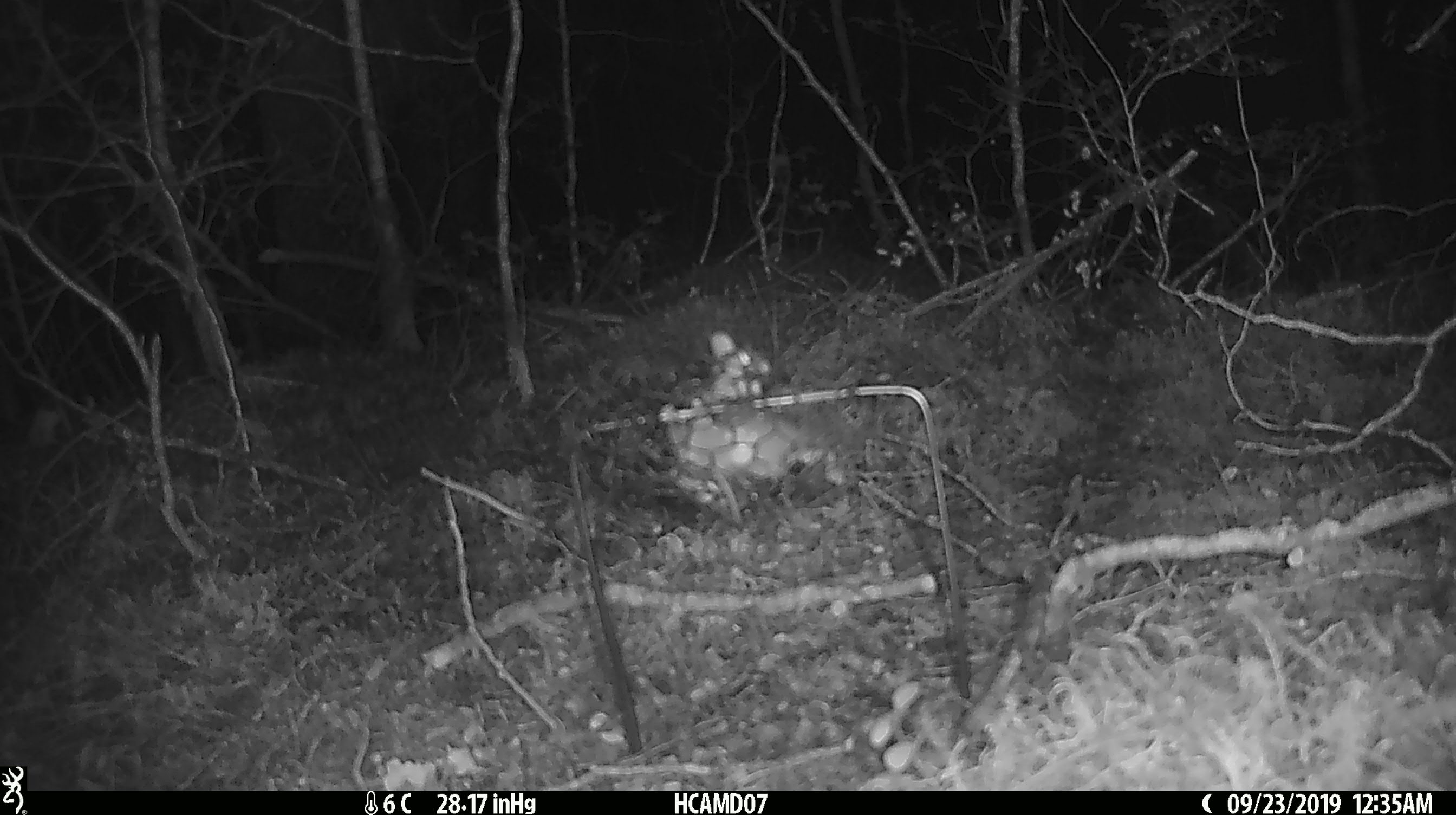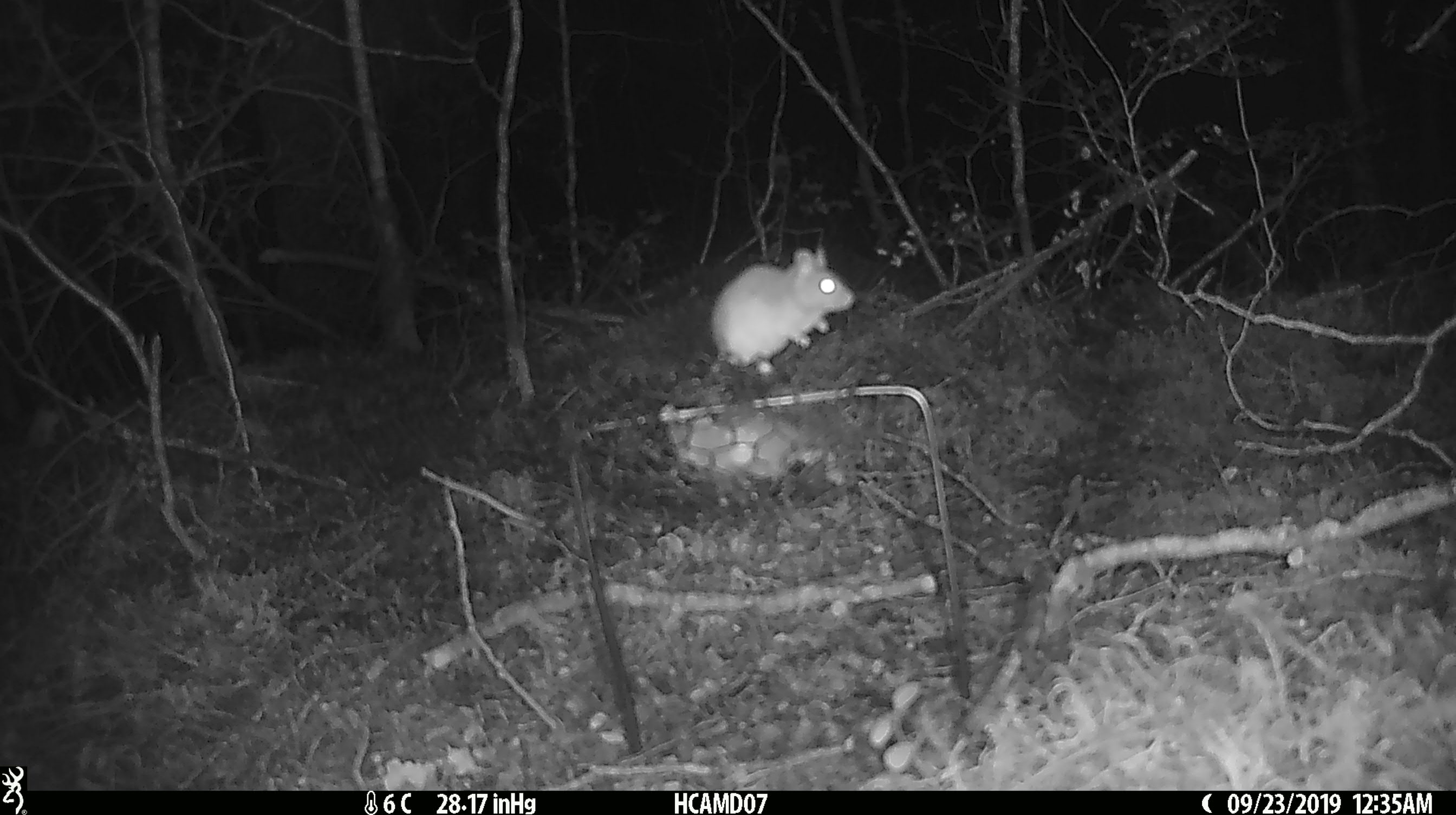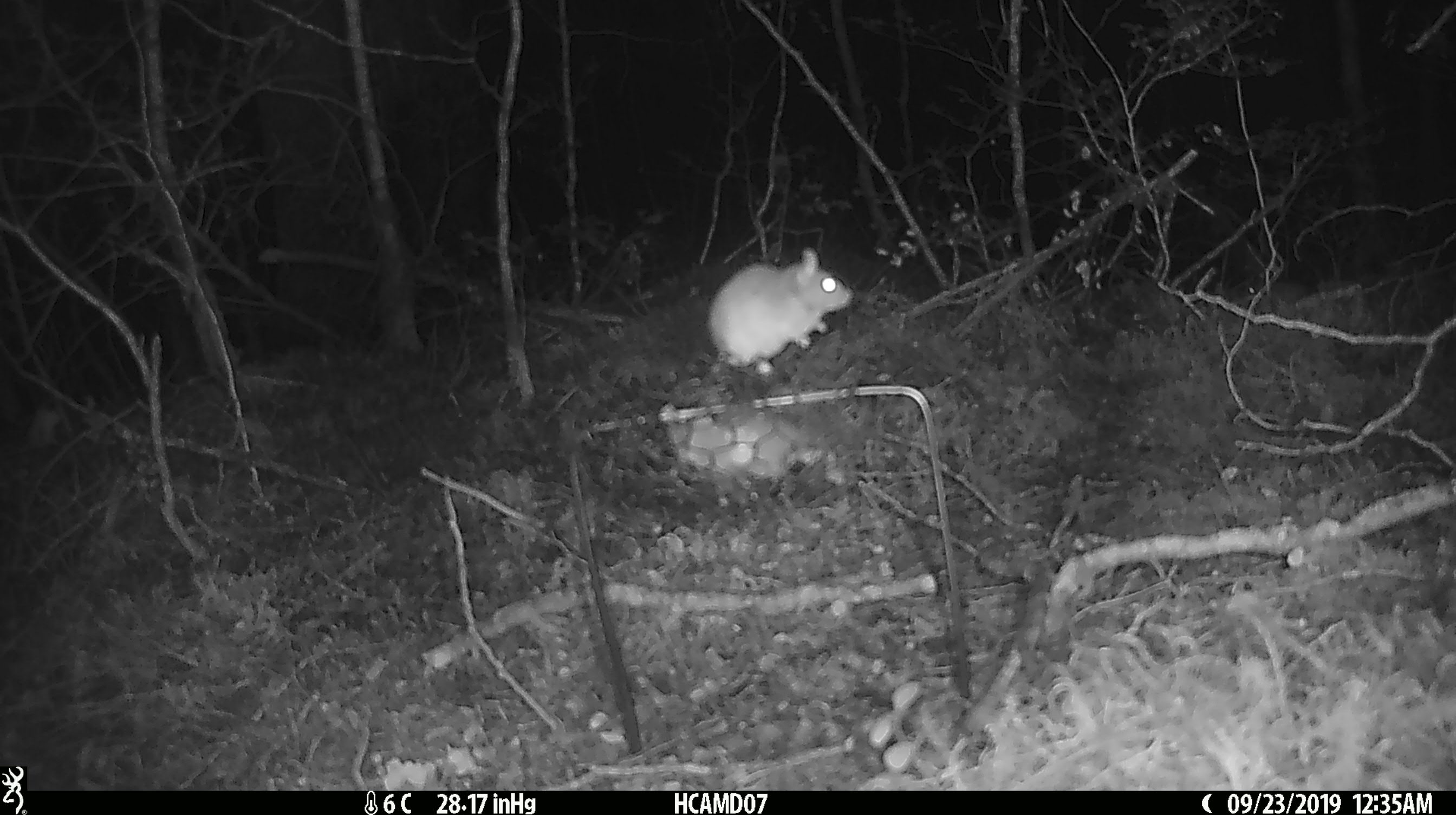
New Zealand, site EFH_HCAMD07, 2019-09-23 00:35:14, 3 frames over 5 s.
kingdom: Animalia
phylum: Chordata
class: Mammalia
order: Rodentia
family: Muridae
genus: Mus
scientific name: Mus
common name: mouse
Mouse (Mus).